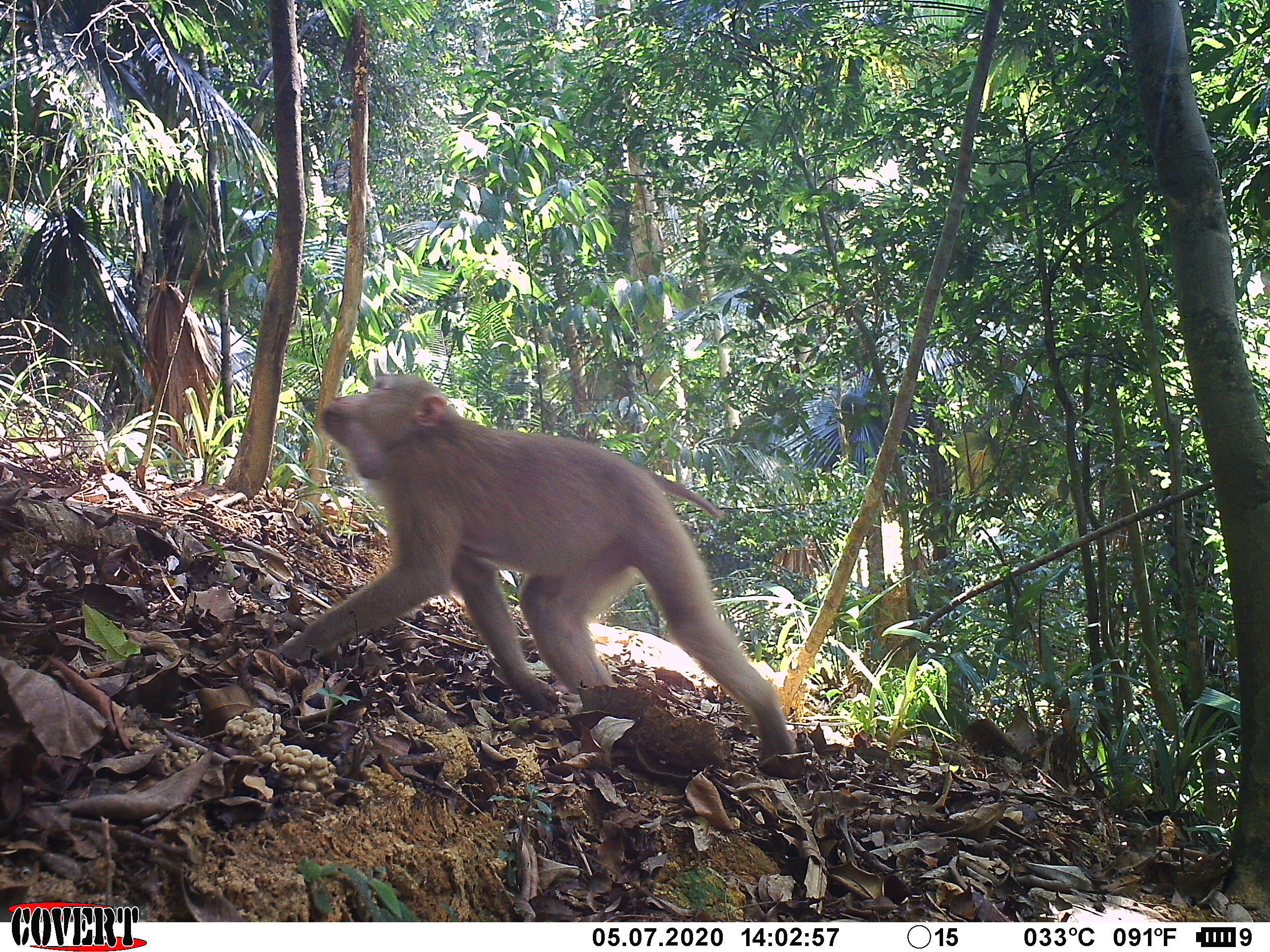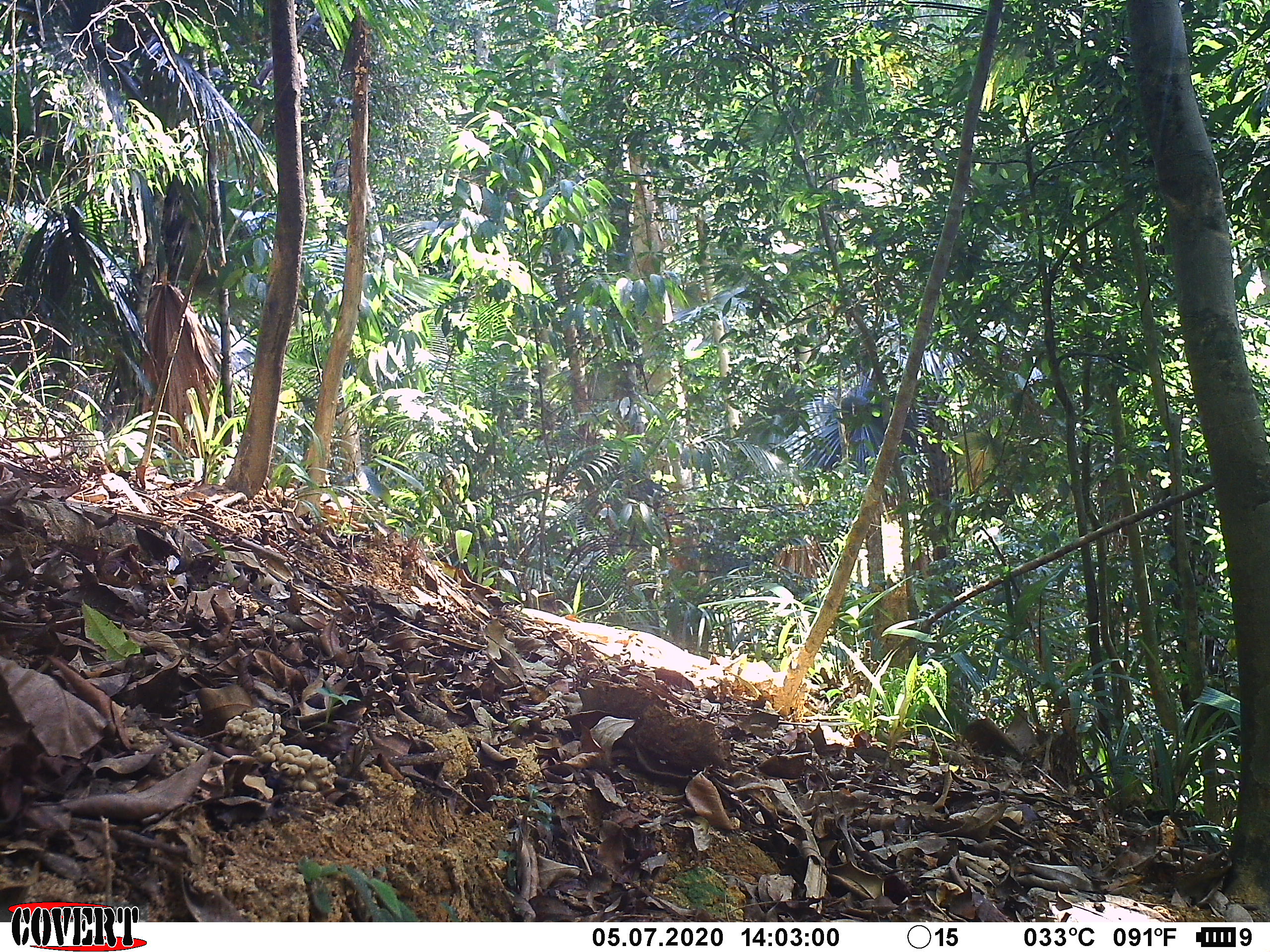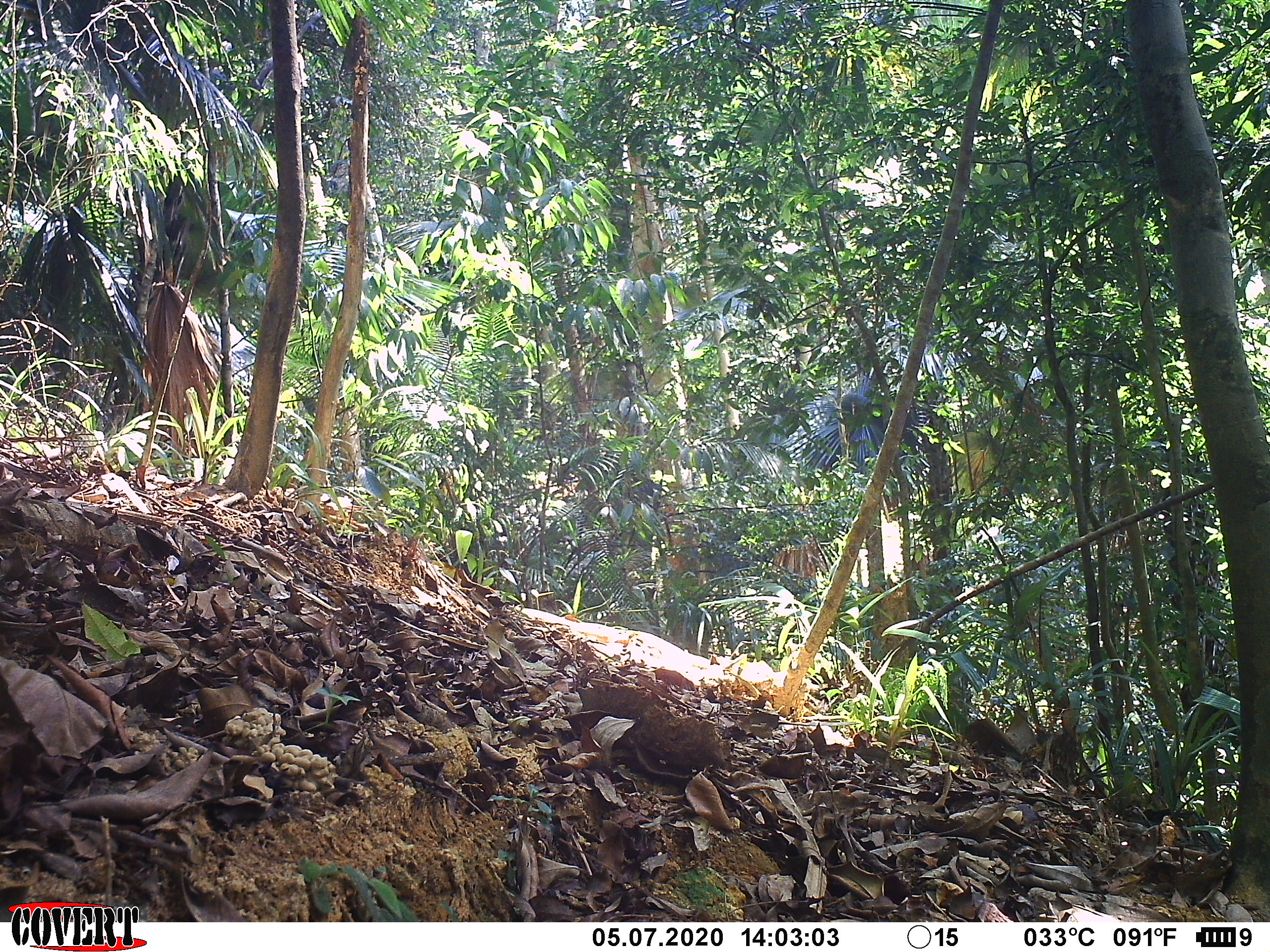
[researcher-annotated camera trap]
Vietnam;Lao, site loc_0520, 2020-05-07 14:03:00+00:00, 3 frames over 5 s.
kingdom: Animalia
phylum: Chordata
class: Mammalia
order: Primates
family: Cercopithecidae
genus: Macaca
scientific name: Macaca nemestrina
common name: pig-tailed macaque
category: pig tailed macaque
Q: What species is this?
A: Pig tailed macaque (pig-tailed macaque) (Macaca nemestrina).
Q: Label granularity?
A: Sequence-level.